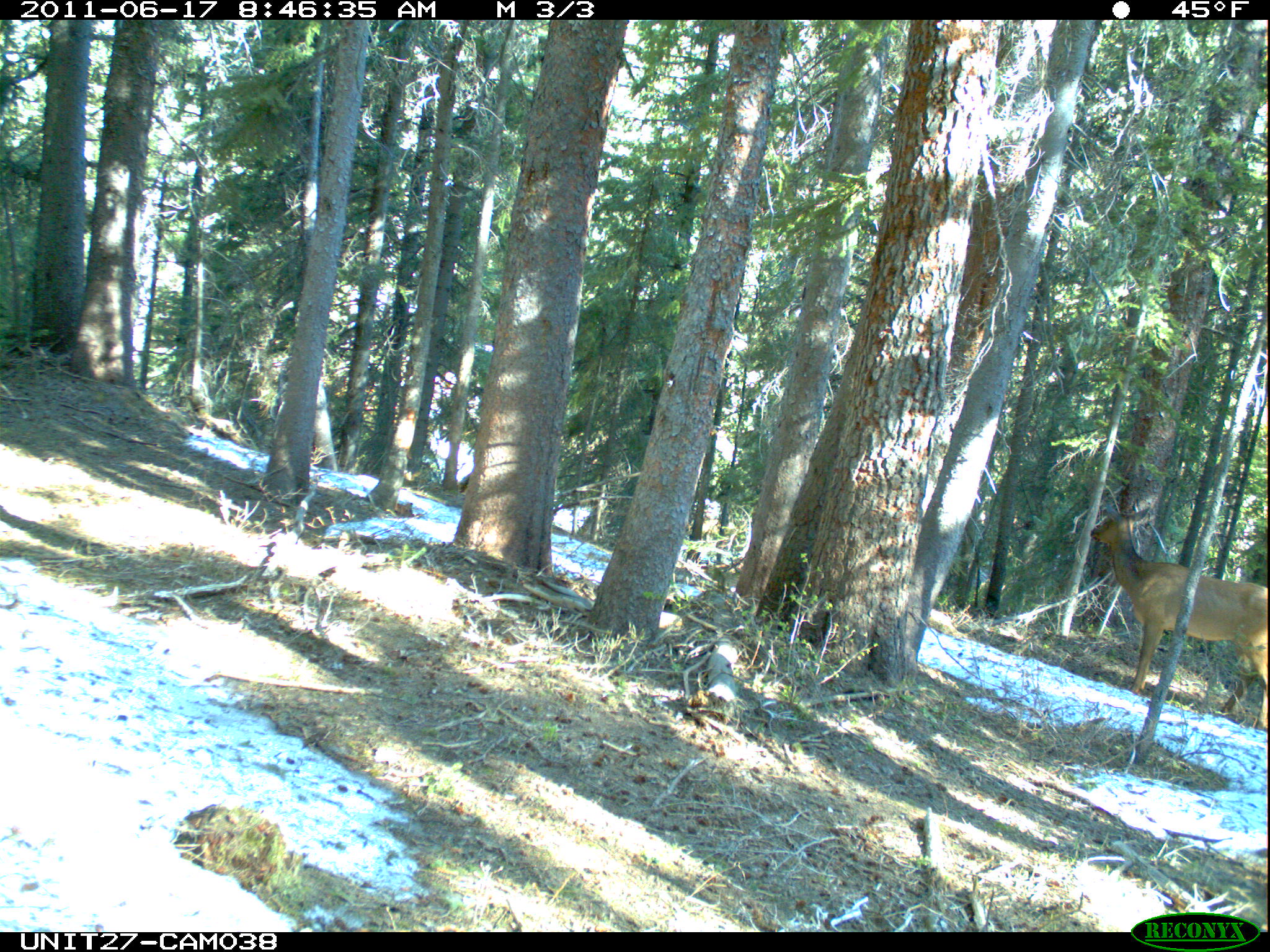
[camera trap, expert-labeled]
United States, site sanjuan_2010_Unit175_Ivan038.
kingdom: Animalia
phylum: Chordata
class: Mammalia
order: Artiodactyla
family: Cervidae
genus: Cervus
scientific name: Cervus elaphus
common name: red deer